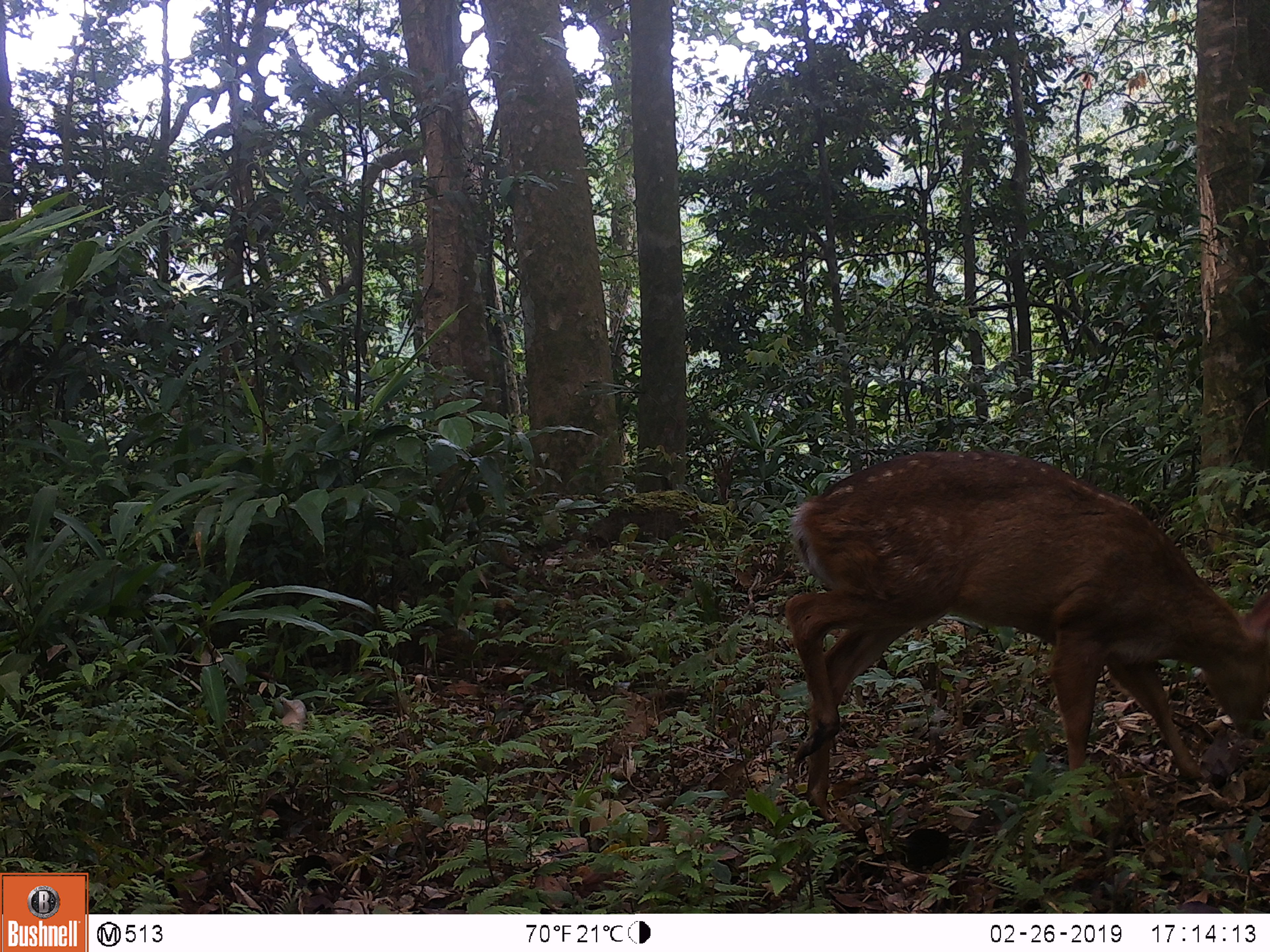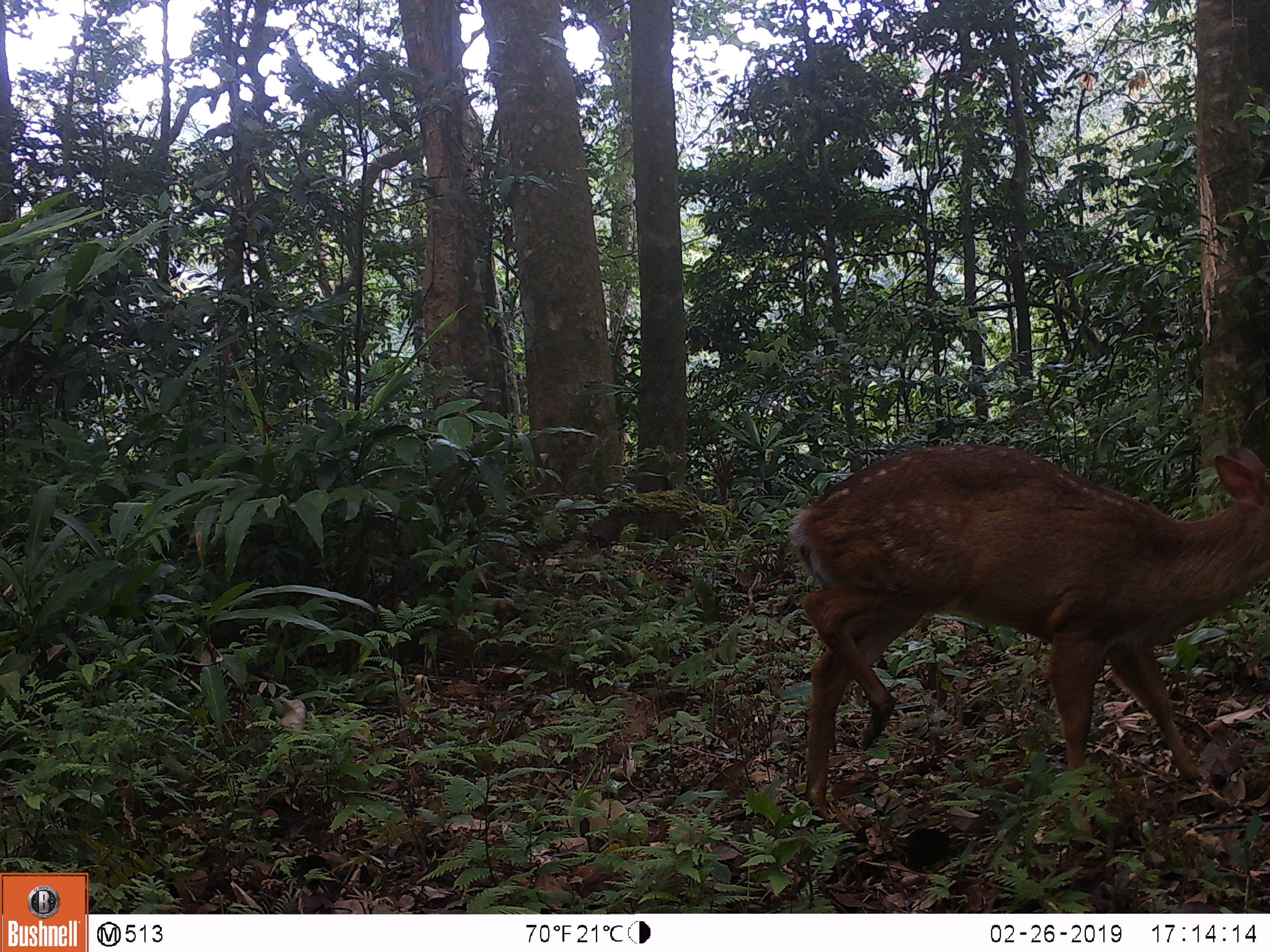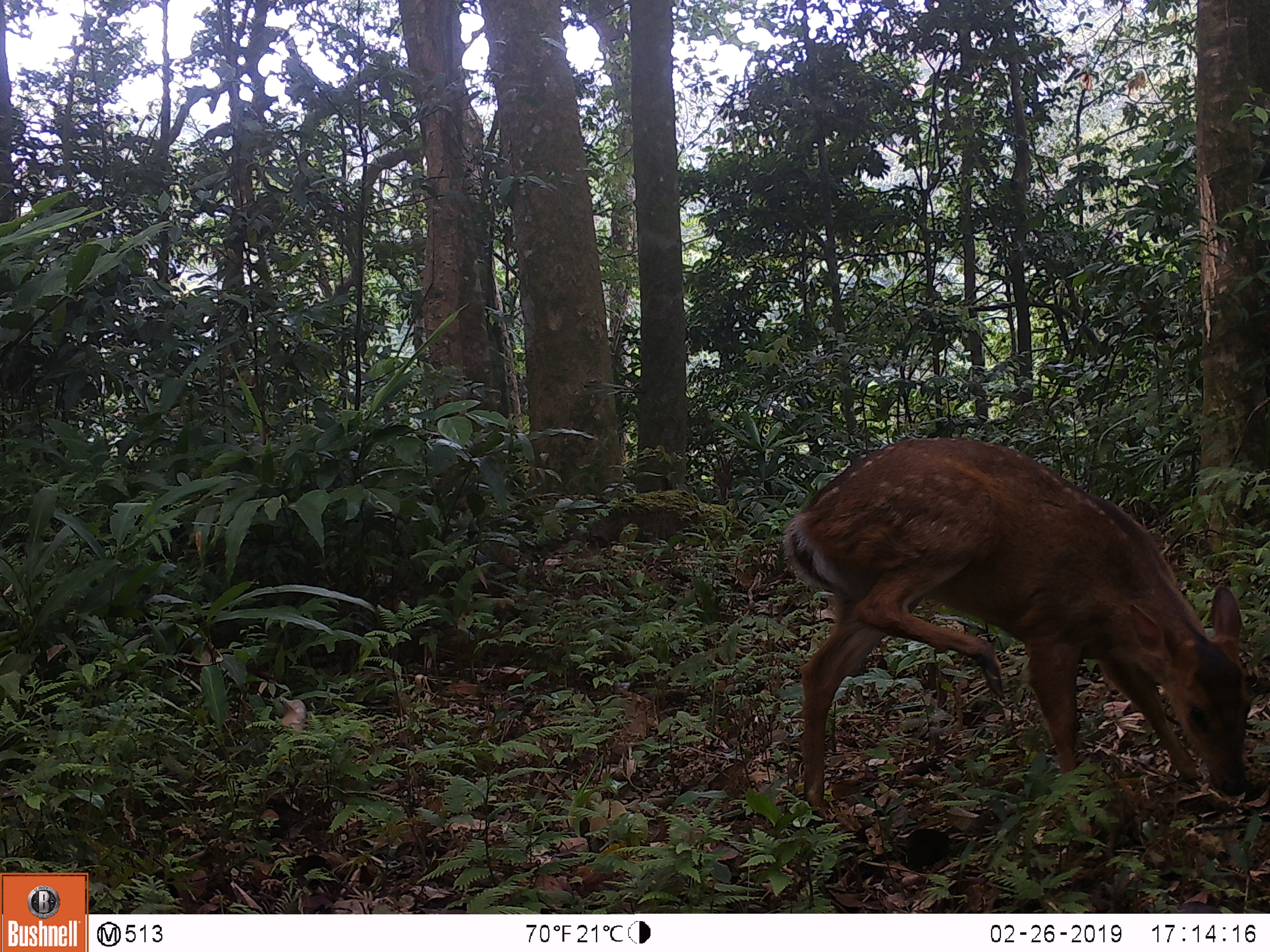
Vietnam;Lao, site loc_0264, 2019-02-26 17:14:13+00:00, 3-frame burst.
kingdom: Animalia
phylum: Chordata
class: Mammalia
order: Artiodactyla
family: Cervidae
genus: Muntiacus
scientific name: Muntiacus vuquangensis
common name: large-antlered muntjac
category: large antlered muntjac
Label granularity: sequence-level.